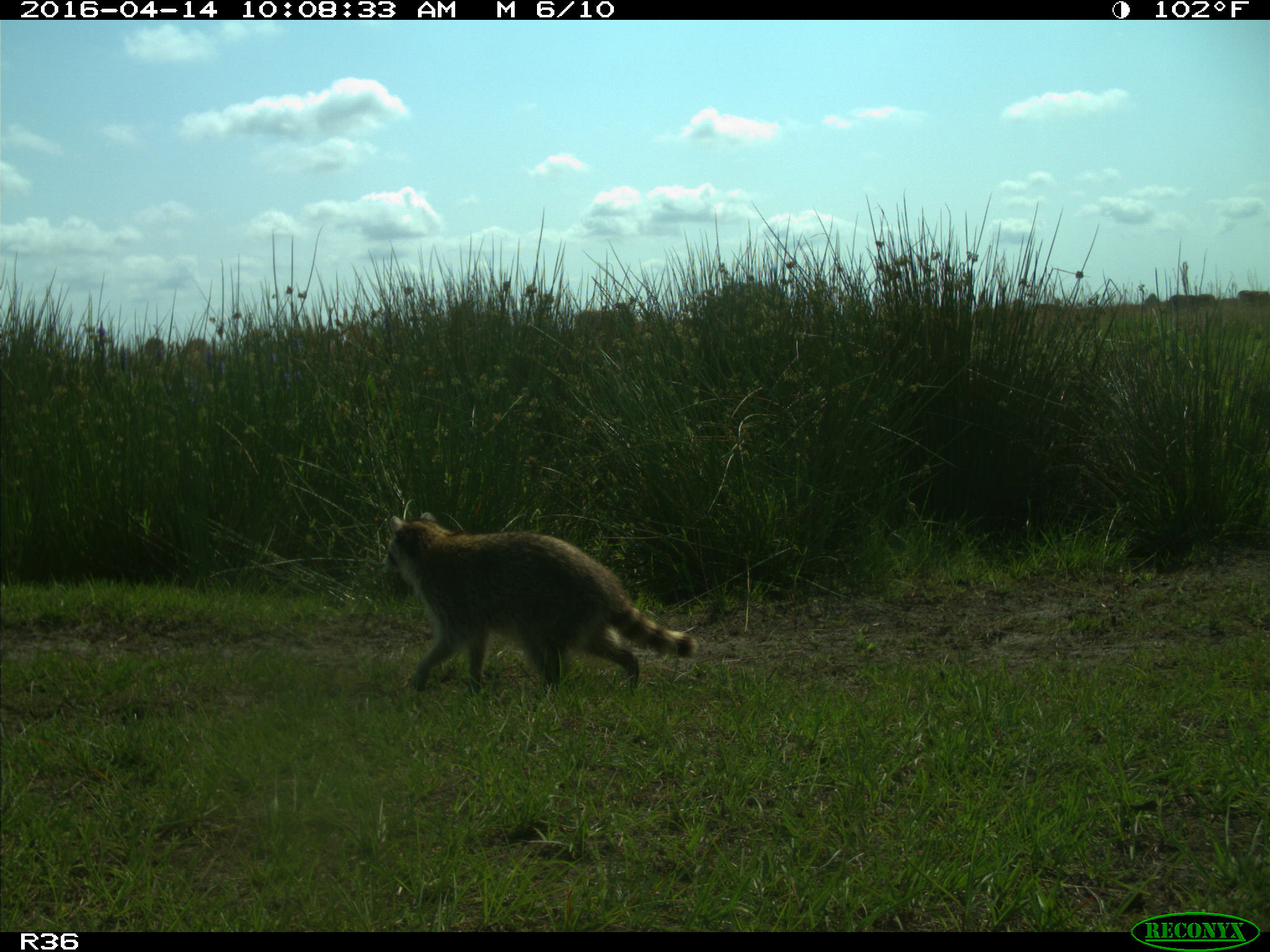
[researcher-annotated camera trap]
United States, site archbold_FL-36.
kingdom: Animalia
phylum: Chordata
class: Mammalia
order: Carnivora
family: Procyonidae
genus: Procyon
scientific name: Procyon lotor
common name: common raccoon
Procyon lotor (common raccoon).